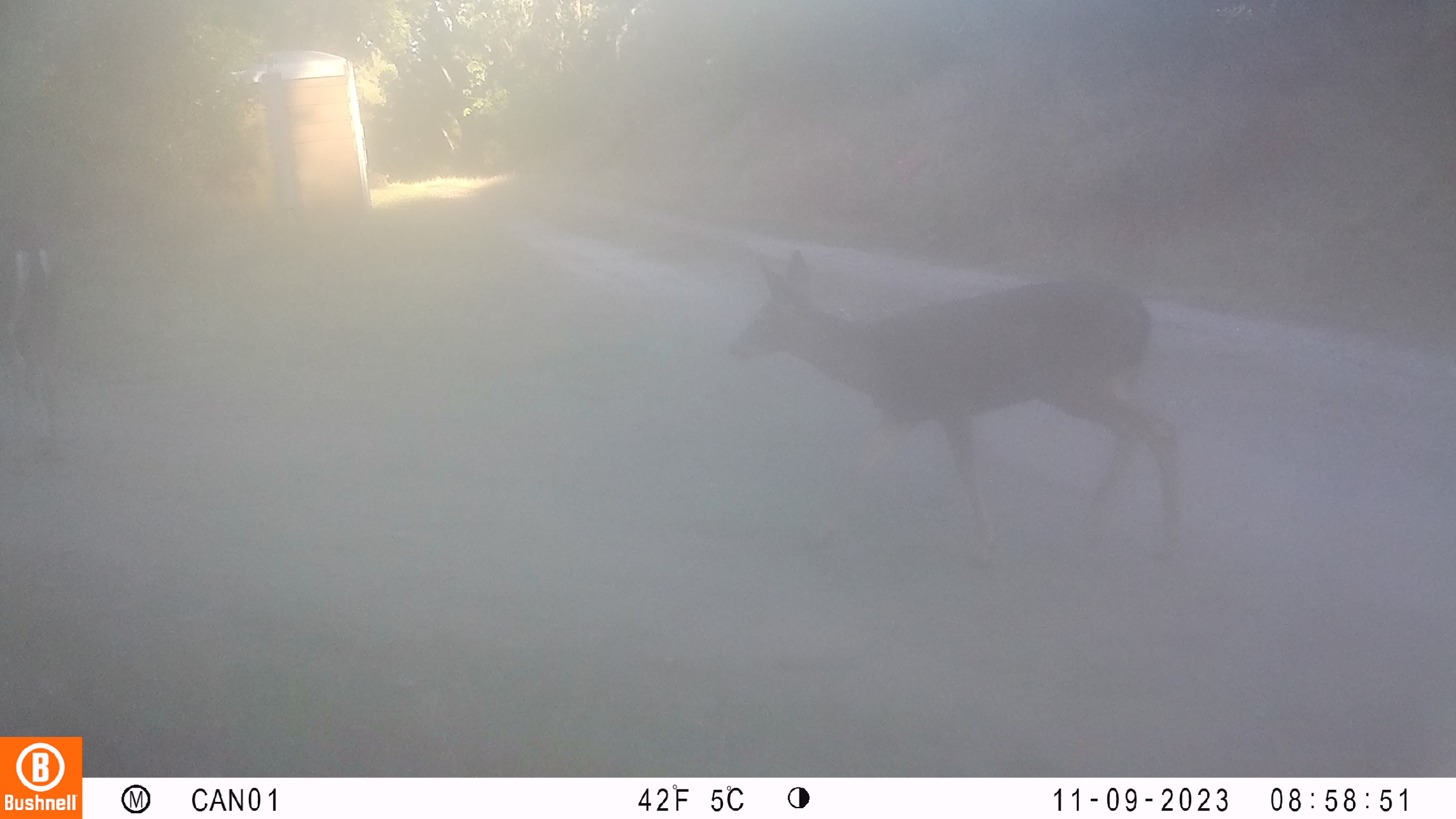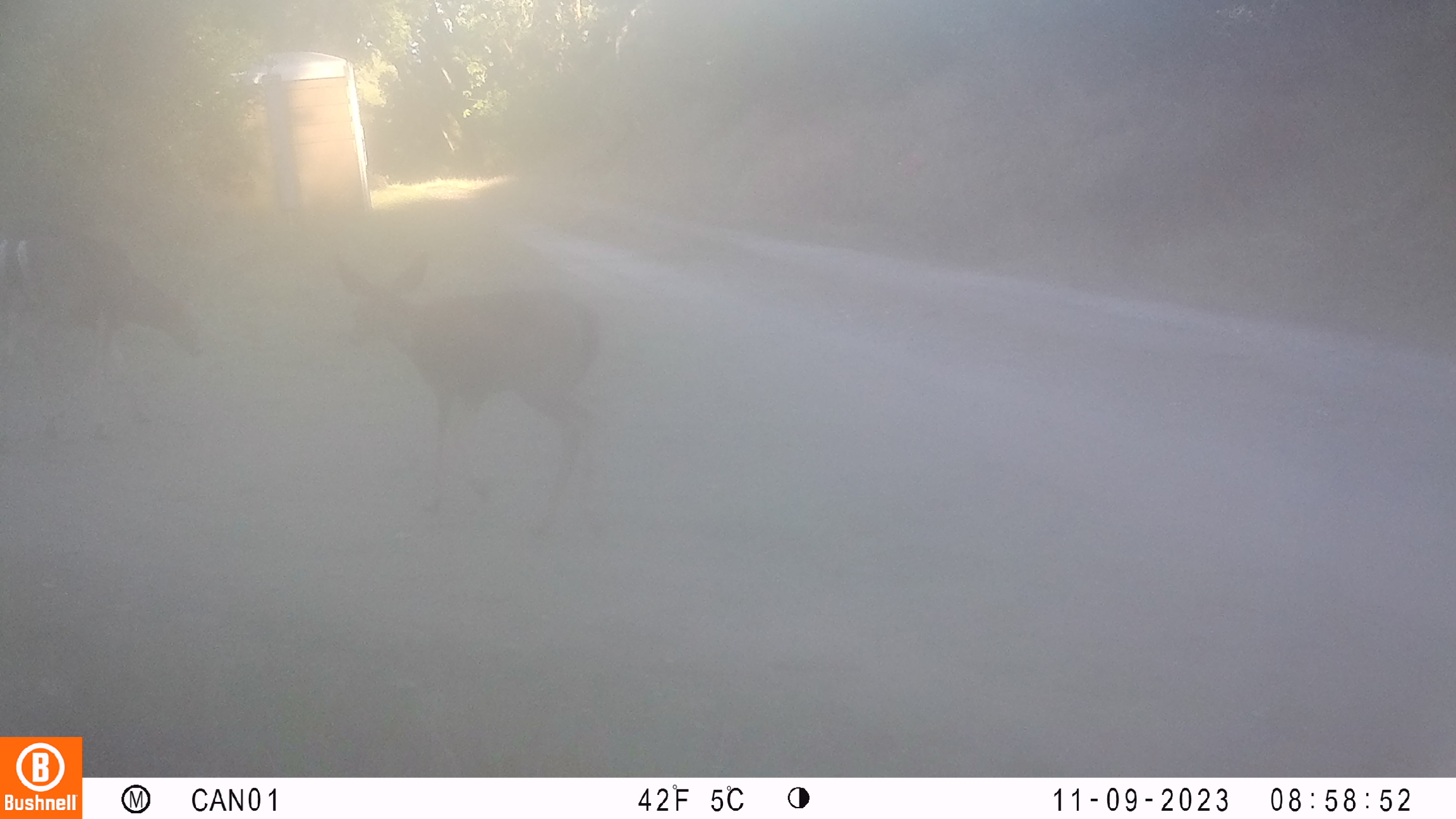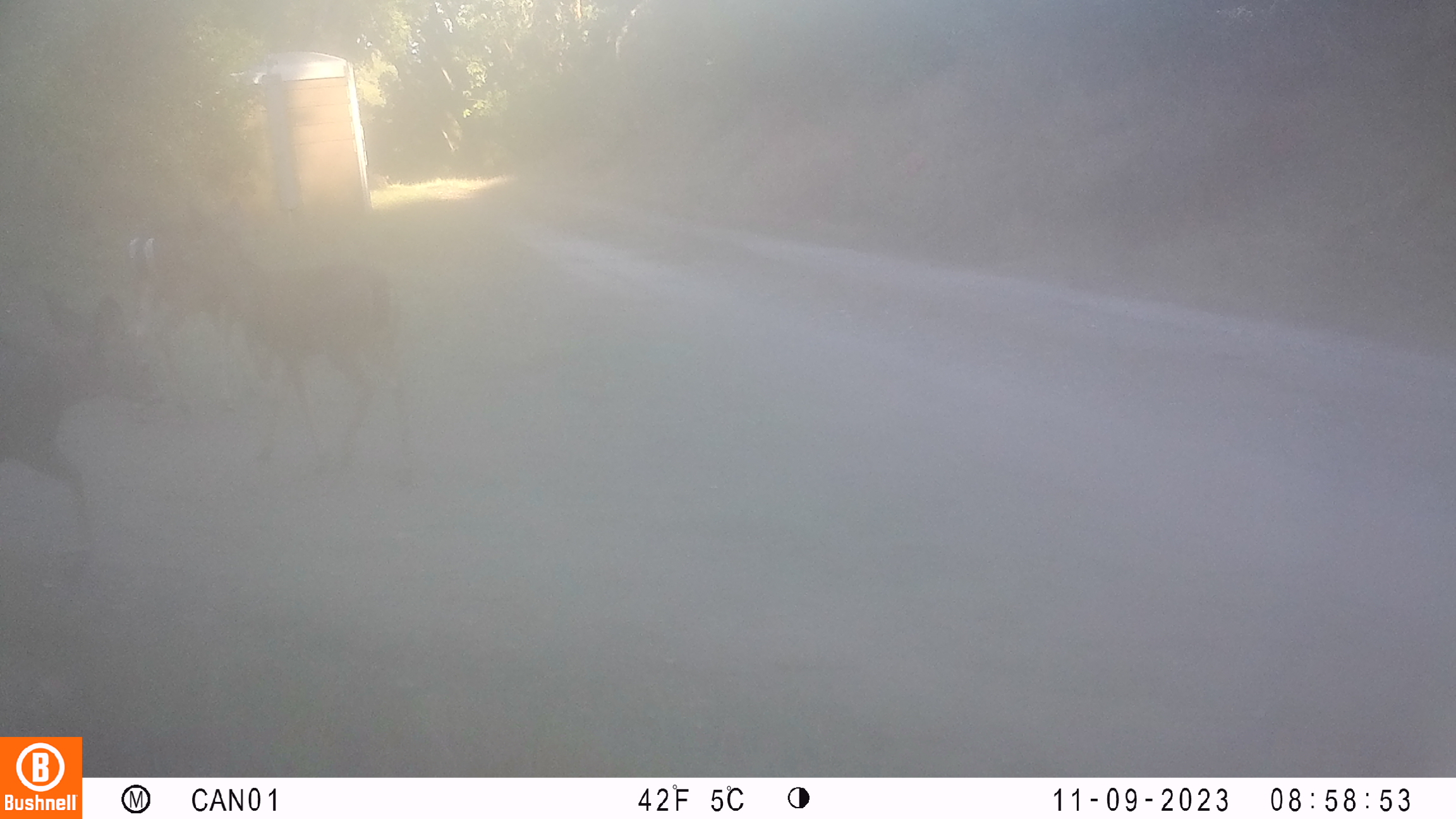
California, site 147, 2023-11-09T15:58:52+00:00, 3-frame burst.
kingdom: Animalia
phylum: Chordata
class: Mammalia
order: Artiodactyla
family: Cervidae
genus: Odocoileus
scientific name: Odocoileus hemionus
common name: mule deer